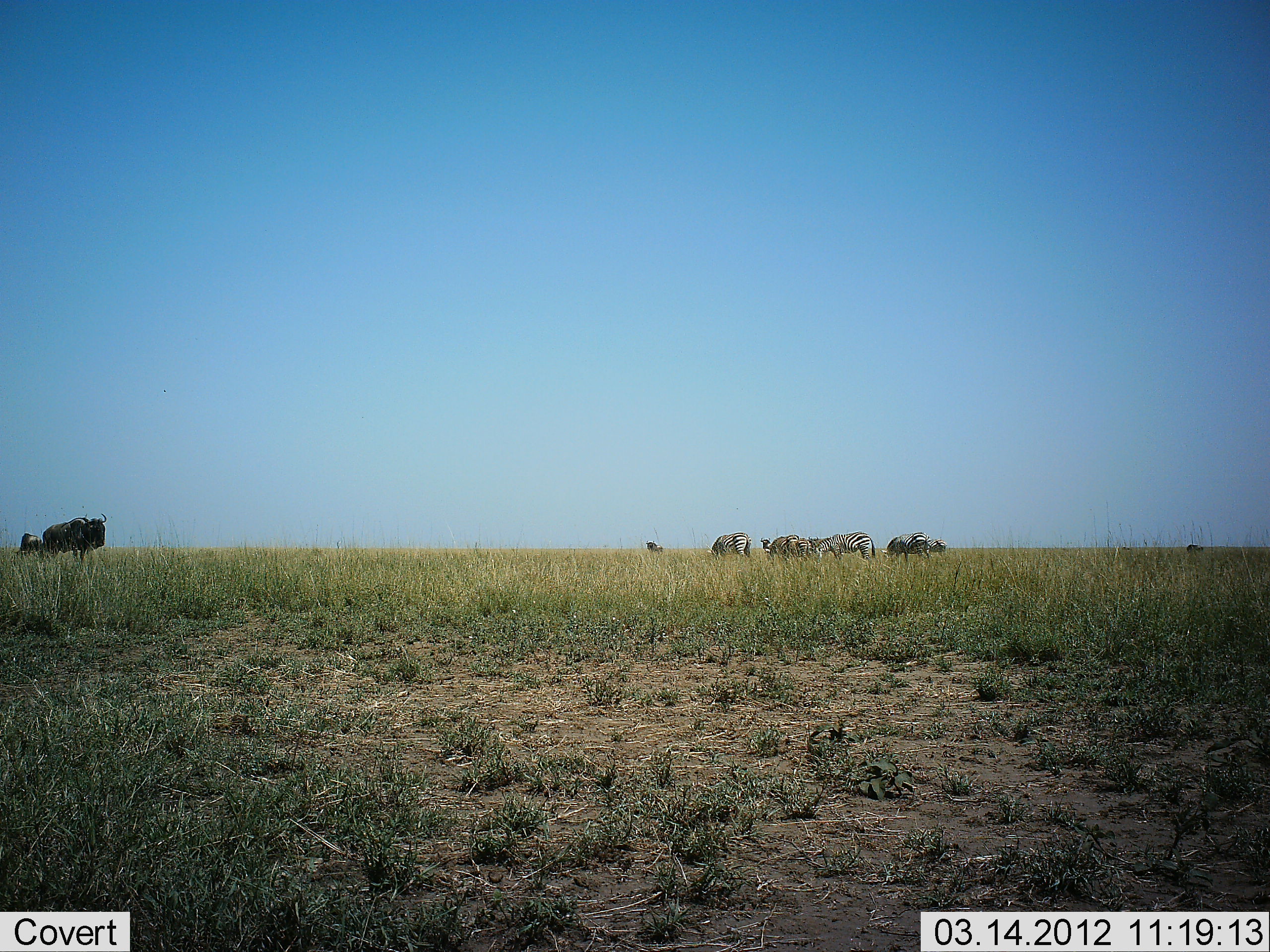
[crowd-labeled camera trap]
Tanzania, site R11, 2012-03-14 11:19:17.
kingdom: Animalia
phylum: Chordata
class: Mammalia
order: Artiodactyla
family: Bovidae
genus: Connochaetes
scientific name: Connochaetes taurinus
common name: blue wildebeest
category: wildebeest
Wildebeest (blue wildebeest) (Connochaetes taurinus), count 2. Behavior (volunteer vote fractions): standing 81%, resting 6%, moving 19%, interacting 6%. Young present (vote fraction): 0%. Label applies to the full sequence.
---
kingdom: Animalia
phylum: Chordata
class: Mammalia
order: Perissodactyla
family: Equidae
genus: Equus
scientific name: Equus quagga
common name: plains zebra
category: zebra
Zebra (plains zebra) (Equus quagga), count 4. Behavior (volunteer vote fractions): standing 62%, resting 0%, moving 0%, interacting 0%. Young present (vote fraction): 0%. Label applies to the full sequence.